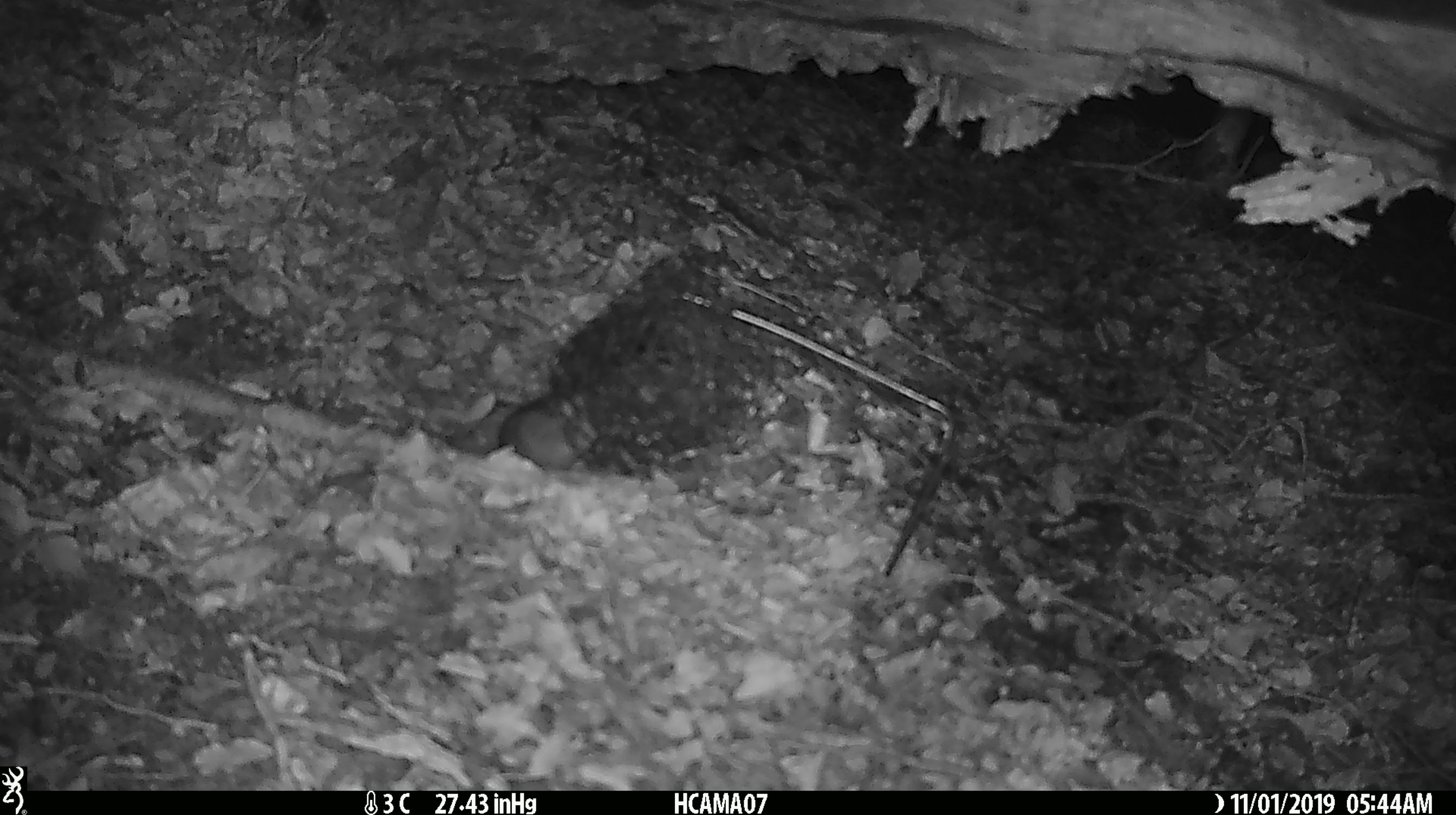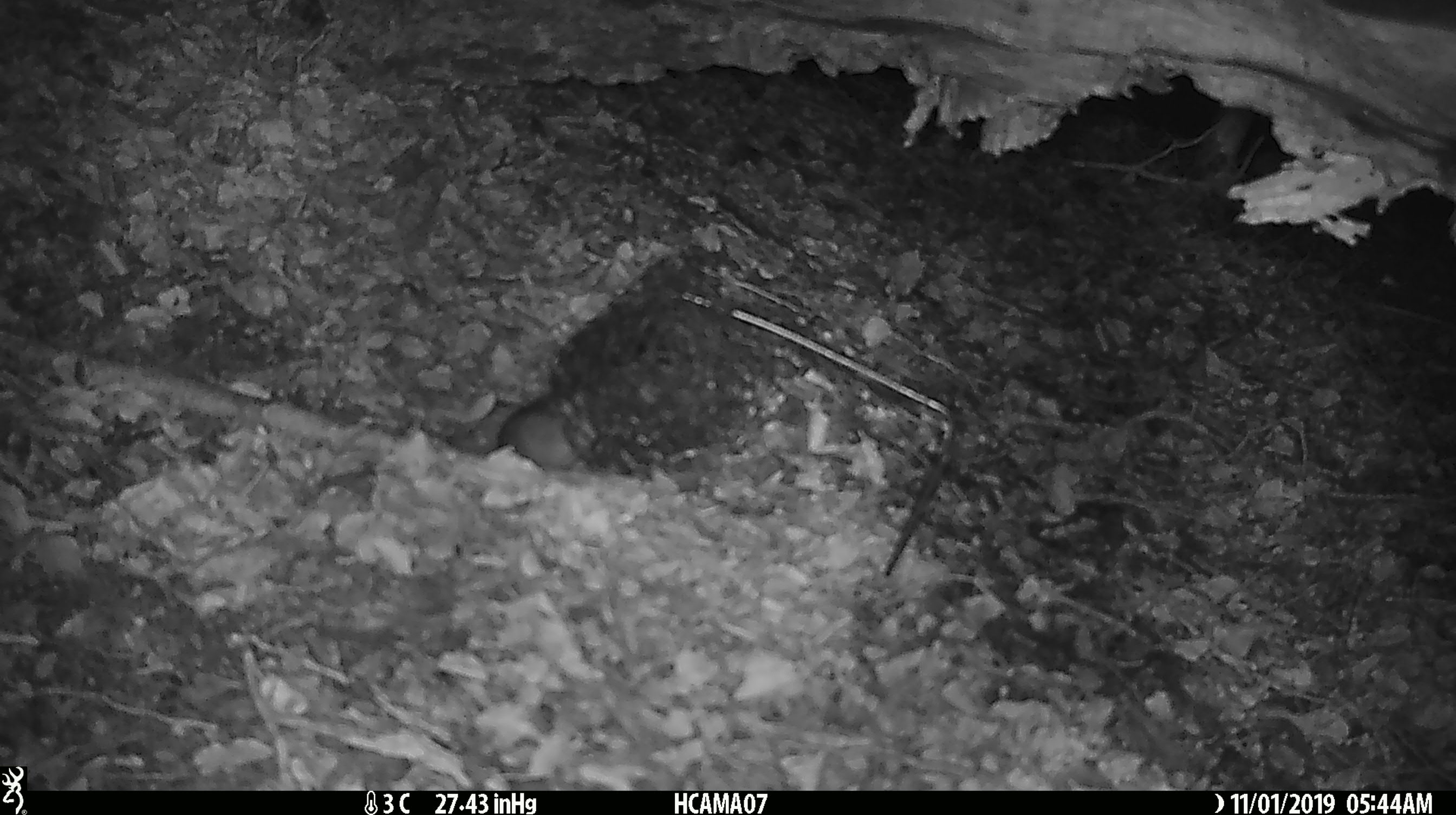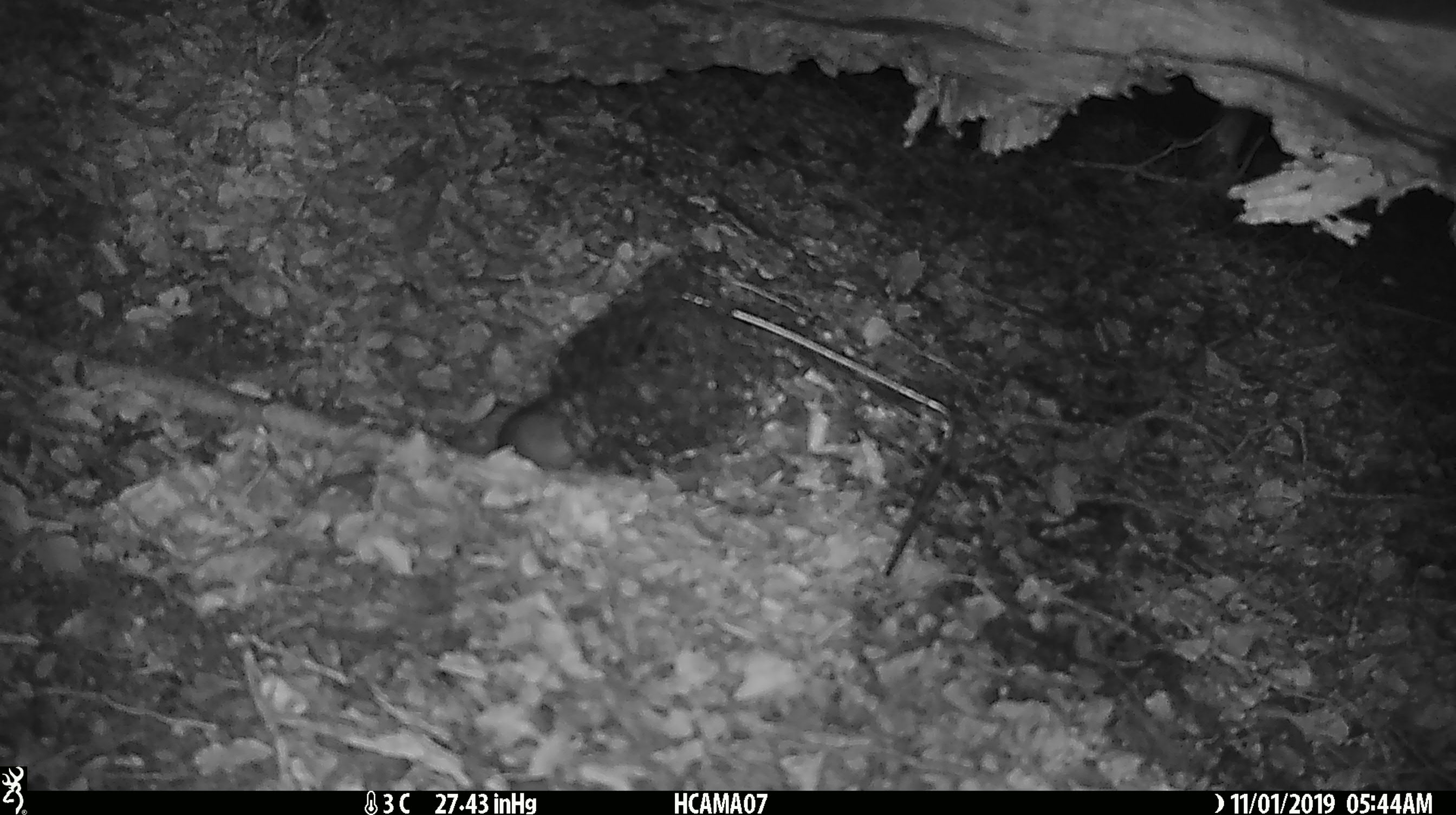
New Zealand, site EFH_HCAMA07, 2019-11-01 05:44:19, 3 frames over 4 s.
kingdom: Animalia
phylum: Chordata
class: Mammalia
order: Rodentia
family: Muridae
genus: Mus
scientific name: Mus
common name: mouse